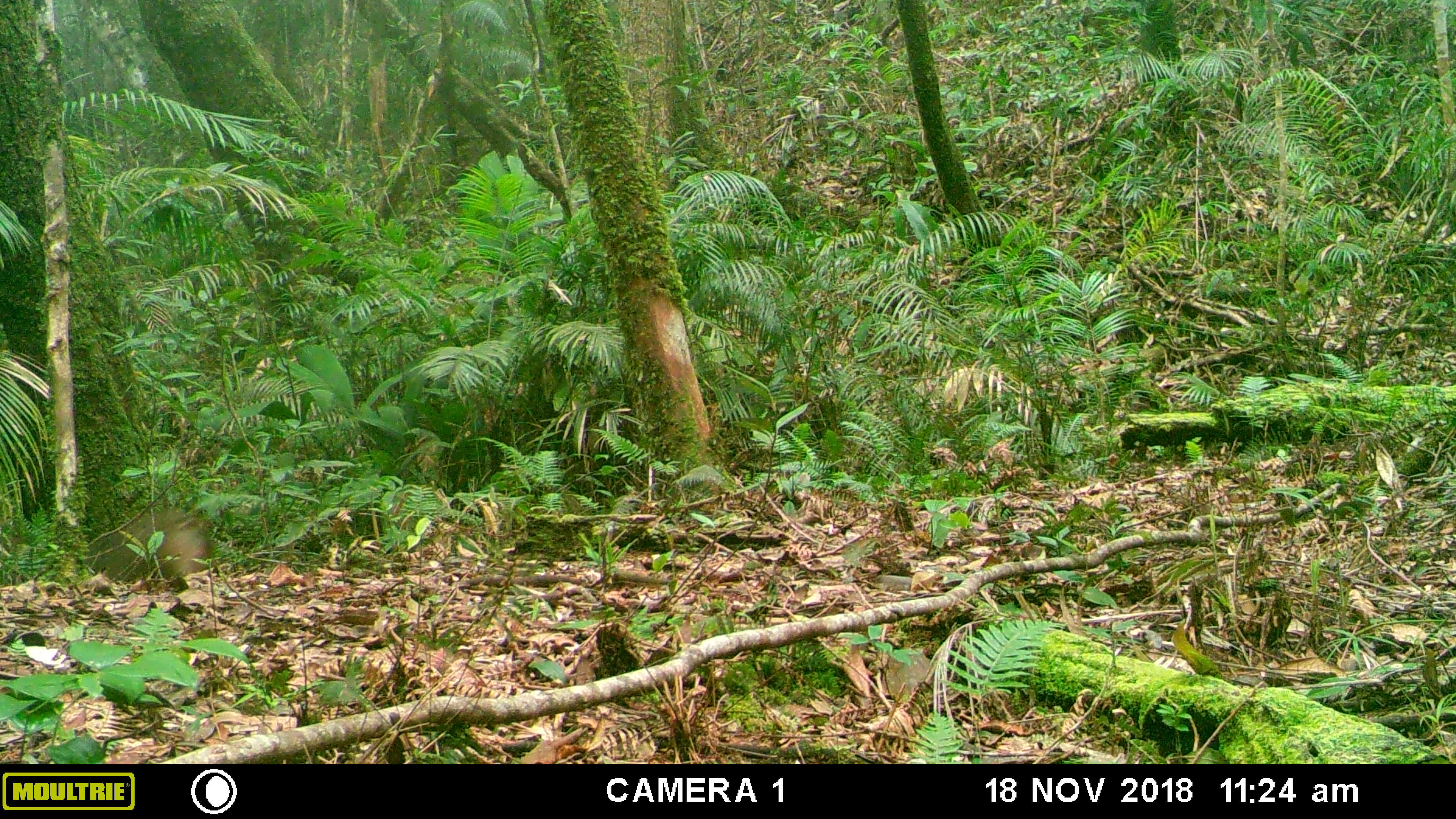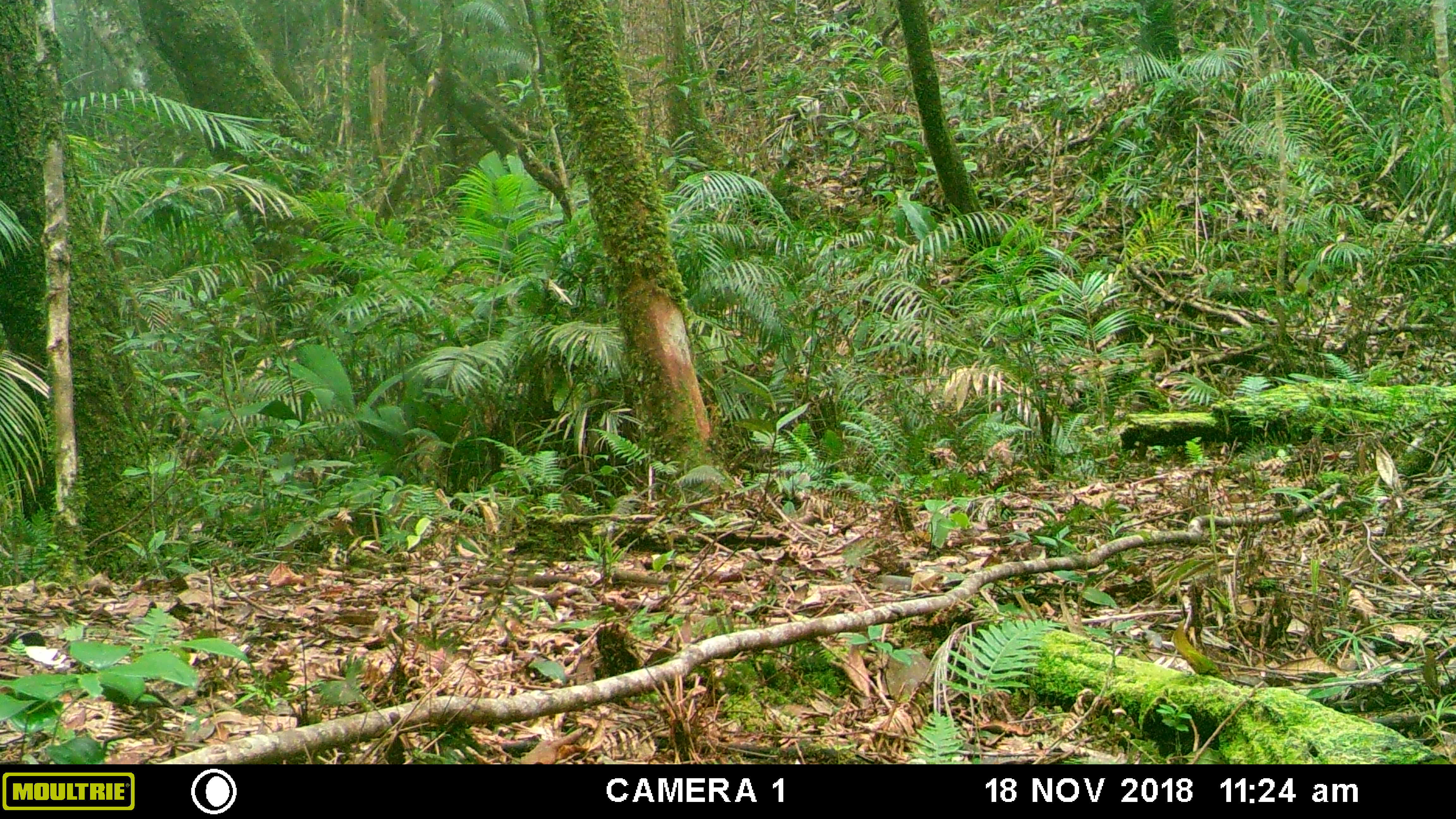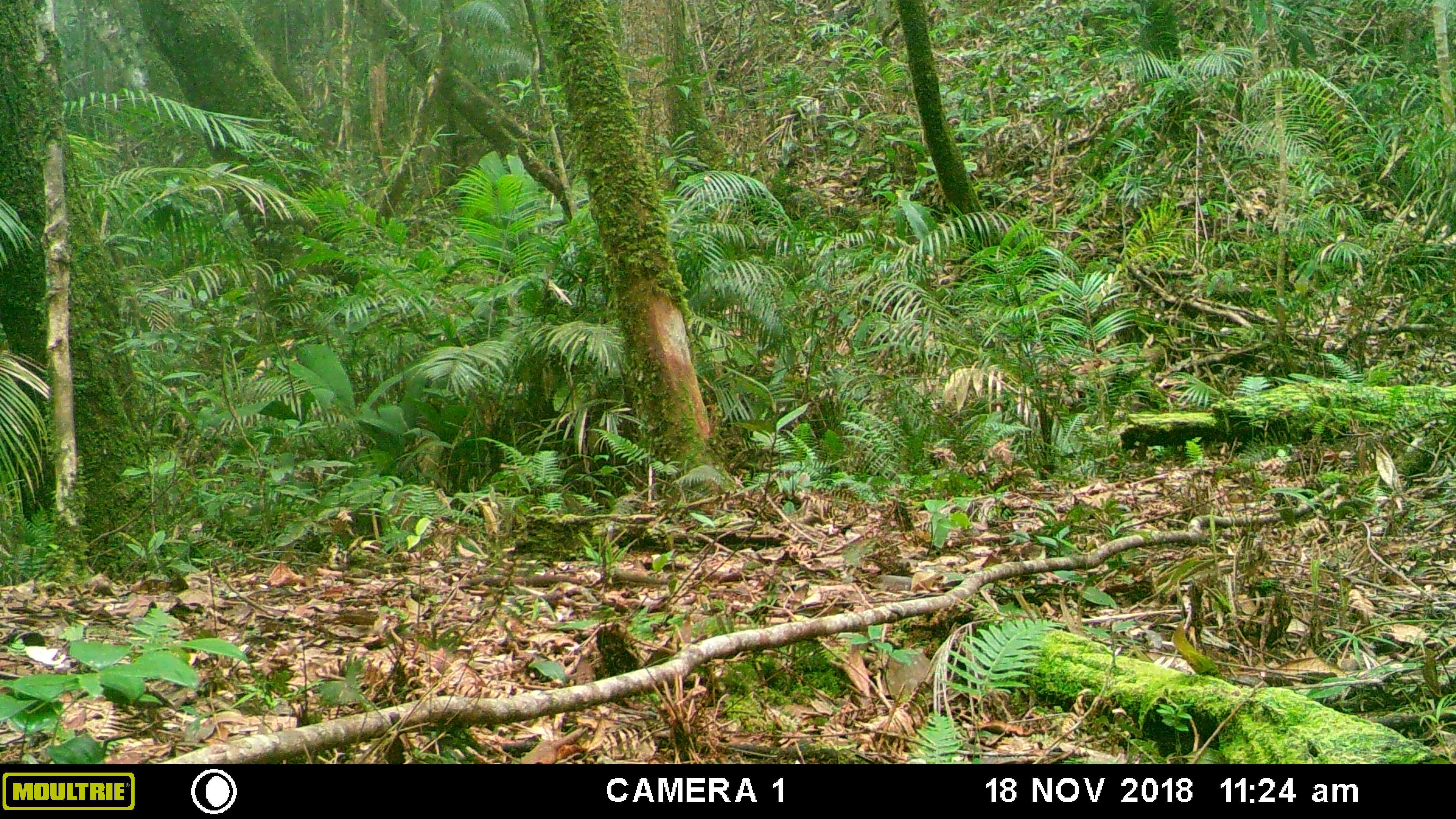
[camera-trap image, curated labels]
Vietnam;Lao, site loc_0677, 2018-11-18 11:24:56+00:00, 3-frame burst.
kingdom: Animalia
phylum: Chordata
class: Mammalia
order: Primates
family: Cercopithecidae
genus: Macaca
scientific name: Macaca arctoides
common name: stump-tailed macaque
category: stump tailed macaque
Stump tailed macaque (stump-tailed macaque) (Macaca arctoides). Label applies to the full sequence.